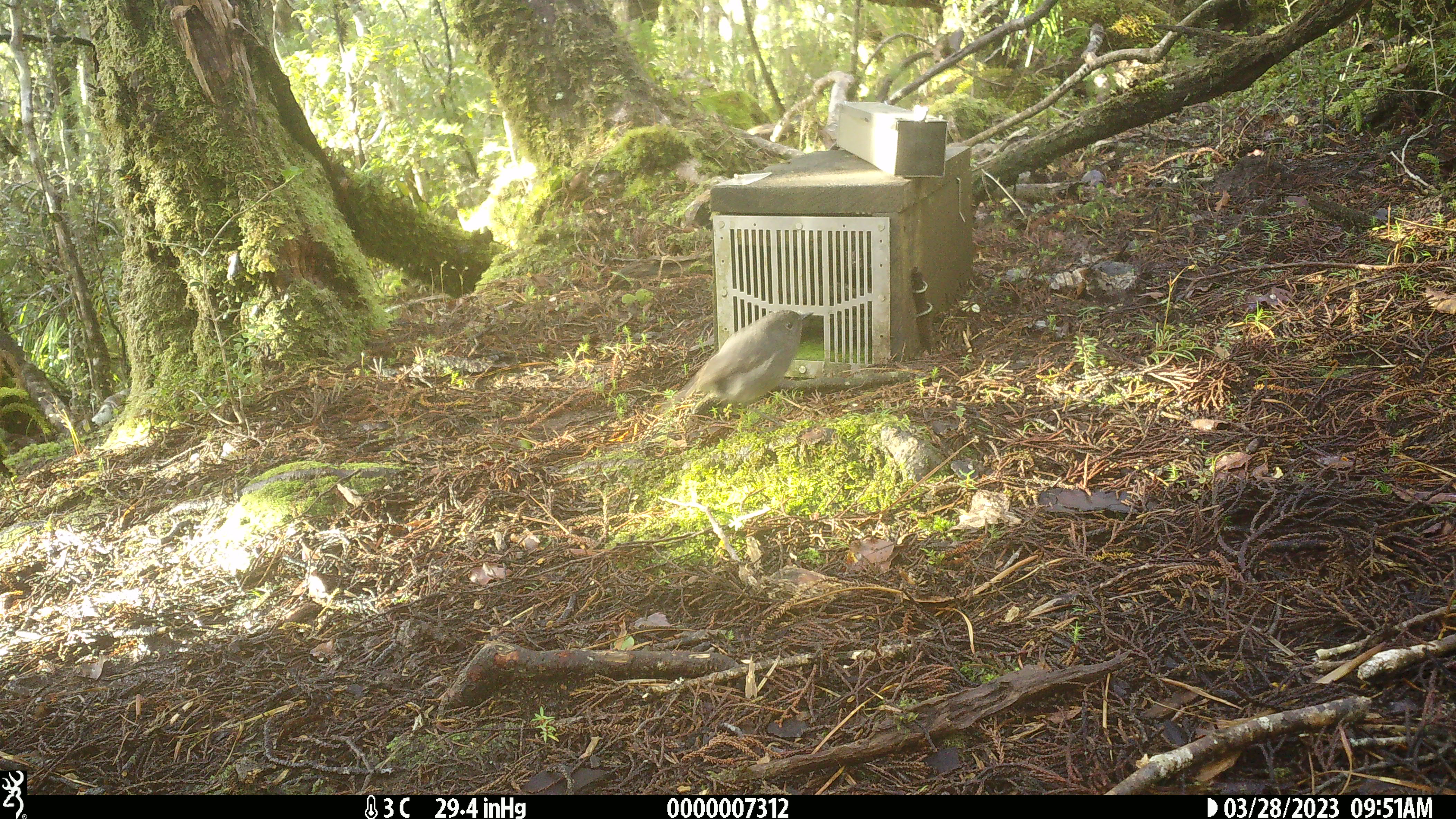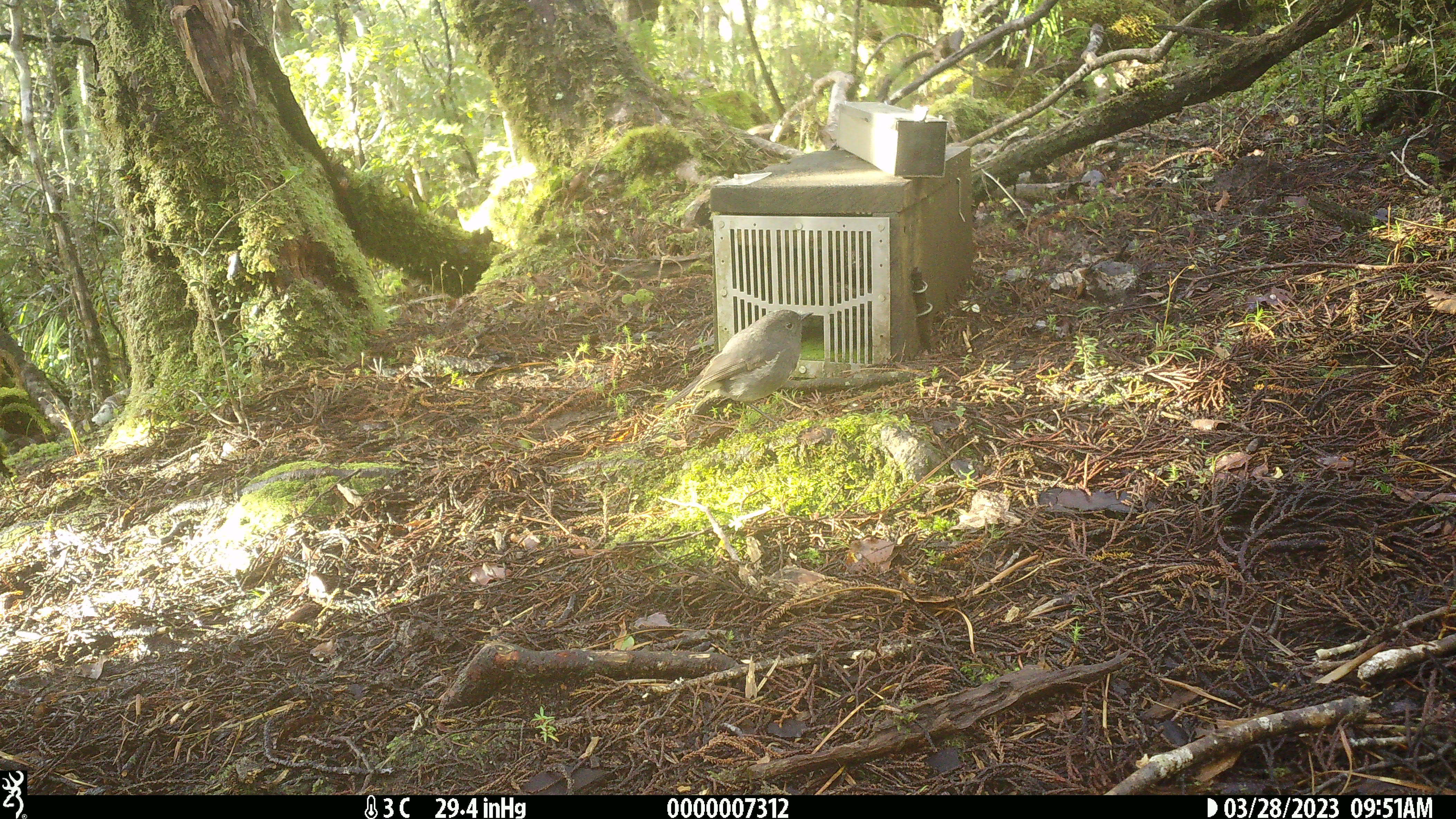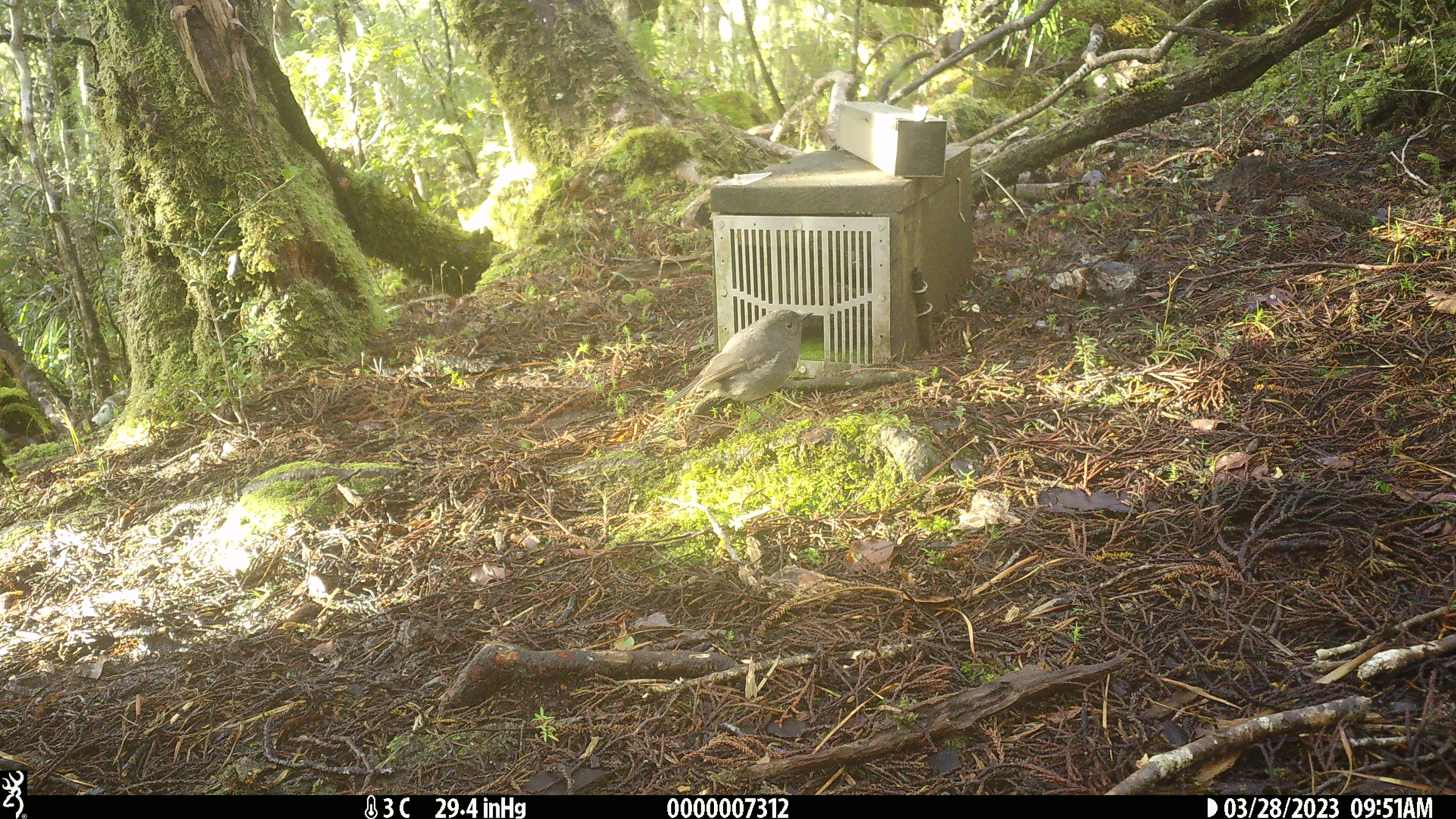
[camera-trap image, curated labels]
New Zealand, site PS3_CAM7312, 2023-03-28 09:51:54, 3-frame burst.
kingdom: Animalia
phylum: Chordata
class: Aves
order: Passeriformes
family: Petroicidae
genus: Petroica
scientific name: Petroica australis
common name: new zealand robin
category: robin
Robin (new zealand robin) (Petroica australis).